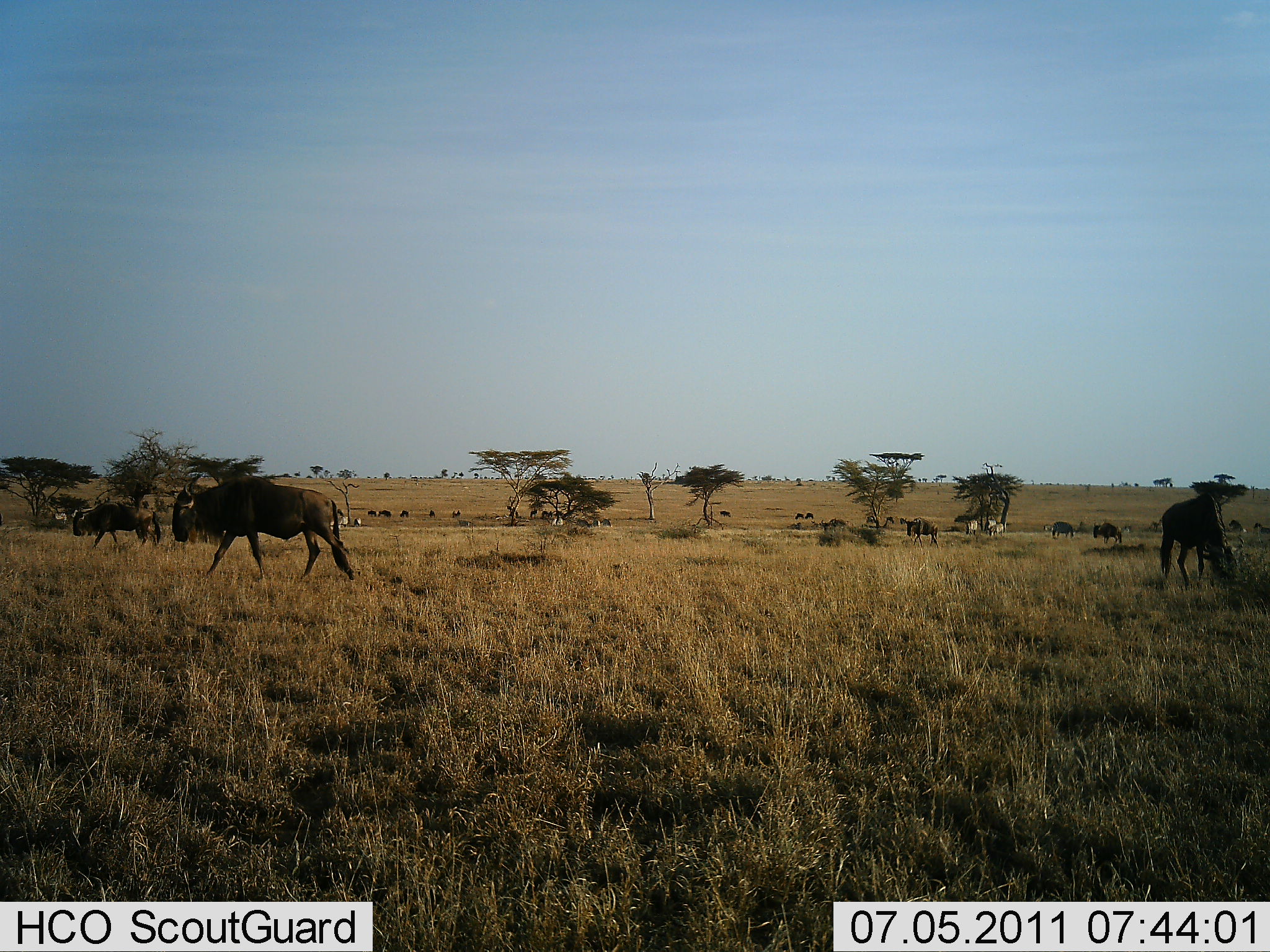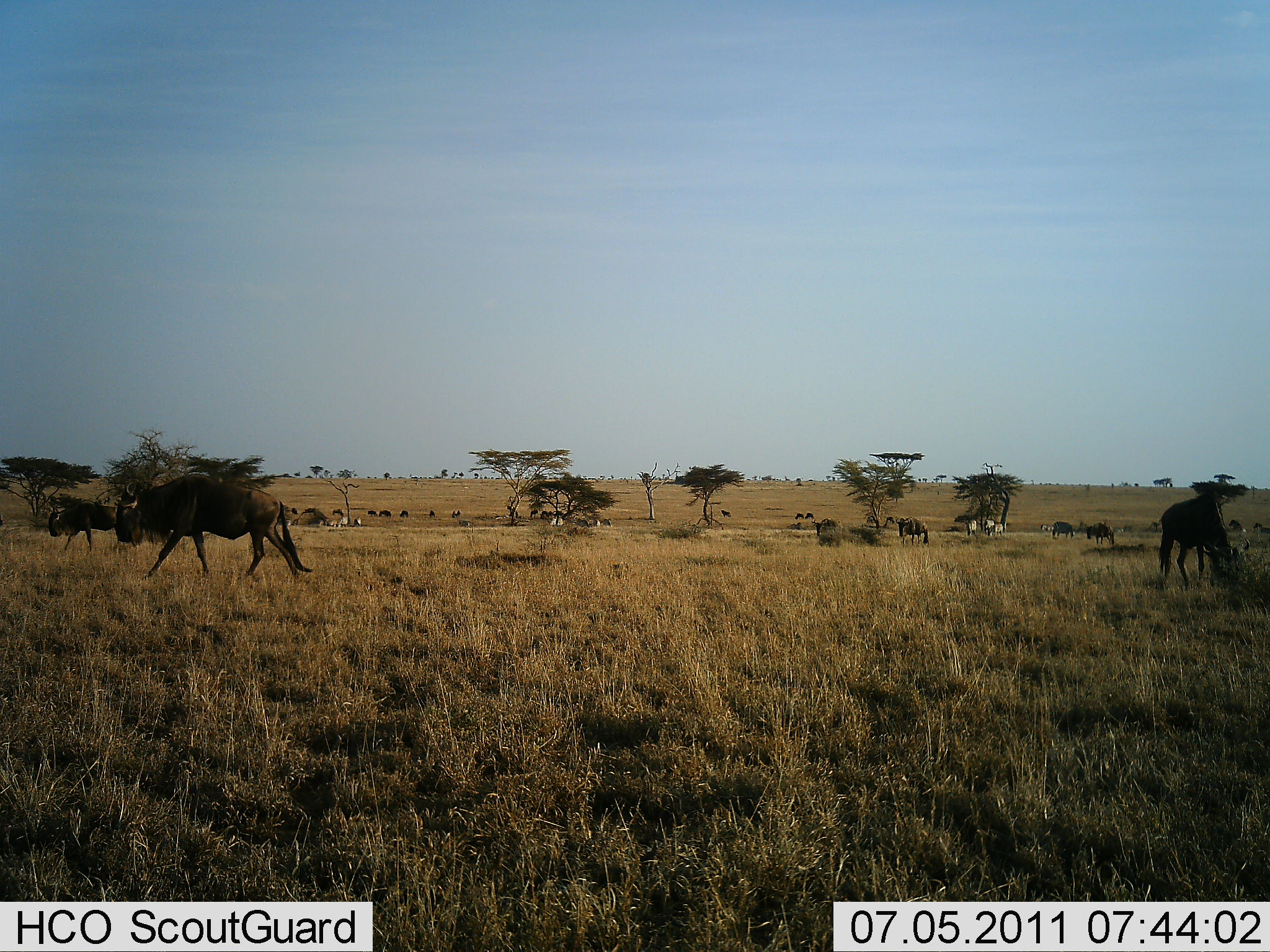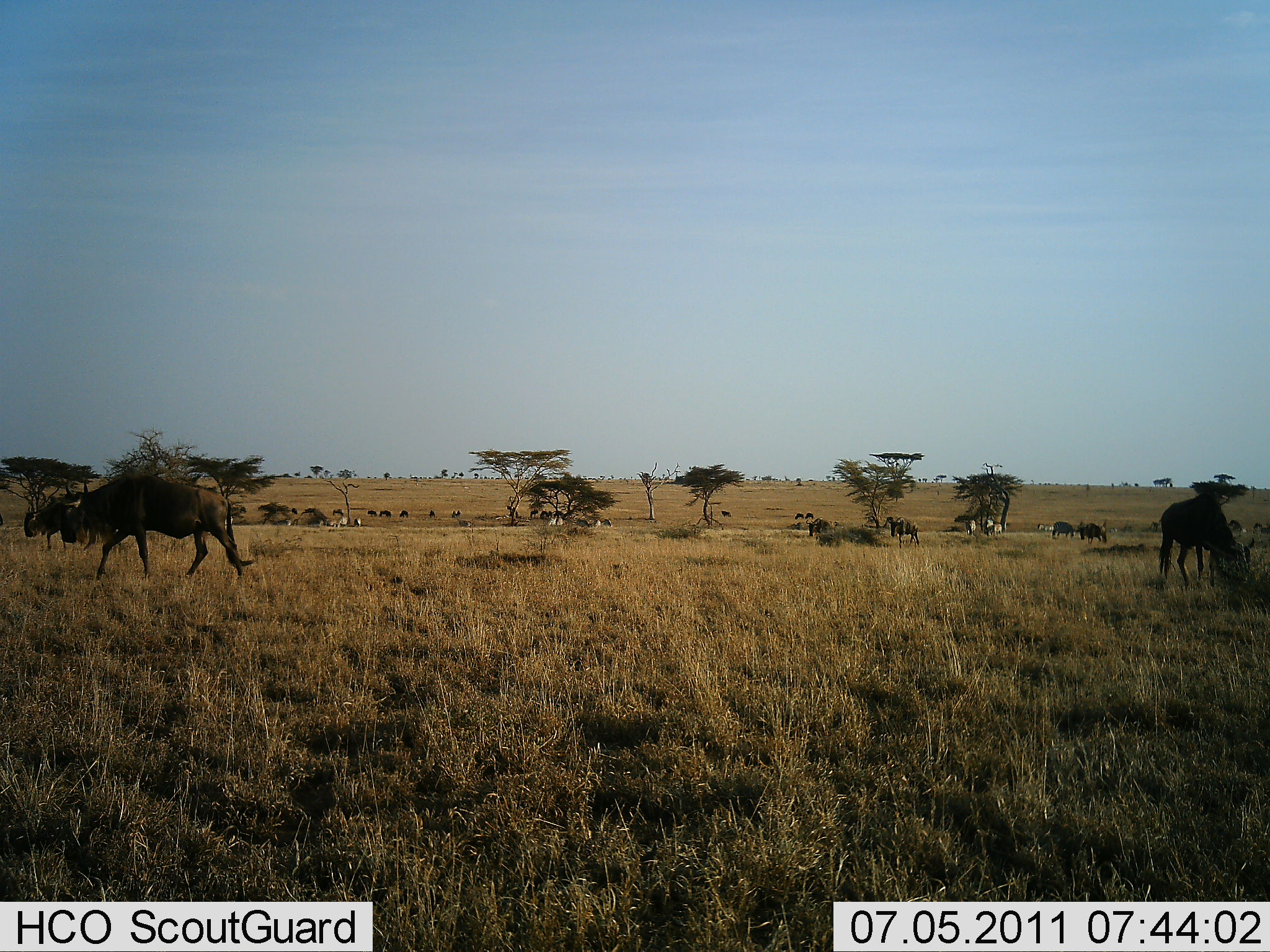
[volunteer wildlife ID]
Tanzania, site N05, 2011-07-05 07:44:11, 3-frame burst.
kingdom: Animalia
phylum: Chordata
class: Mammalia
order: Artiodactyla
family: Bovidae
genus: Connochaetes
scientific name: Connochaetes taurinus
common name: blue wildebeest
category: wildebeest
Wildebeest (blue wildebeest) (Connochaetes taurinus), count 11-50. Behavior (volunteer vote fractions): standing 33%, resting 0%, moving 83%, interacting 0%. Young present (vote fraction): 0%. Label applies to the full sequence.